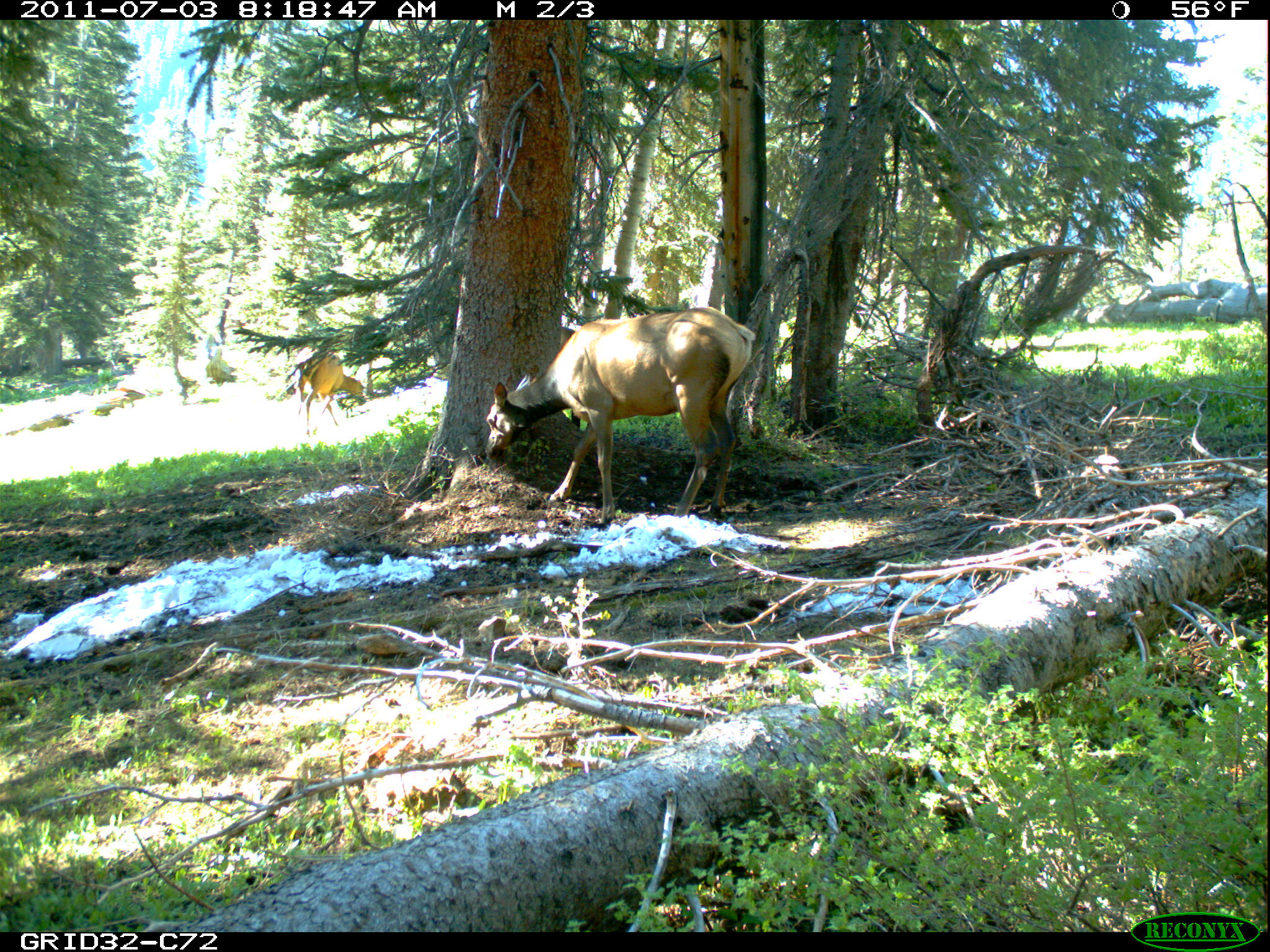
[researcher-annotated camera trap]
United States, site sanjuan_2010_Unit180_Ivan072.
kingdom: Animalia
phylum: Chordata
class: Mammalia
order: Artiodactyla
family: Cervidae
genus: Cervus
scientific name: Cervus elaphus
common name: red deer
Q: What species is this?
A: Cervus elaphus (red deer).